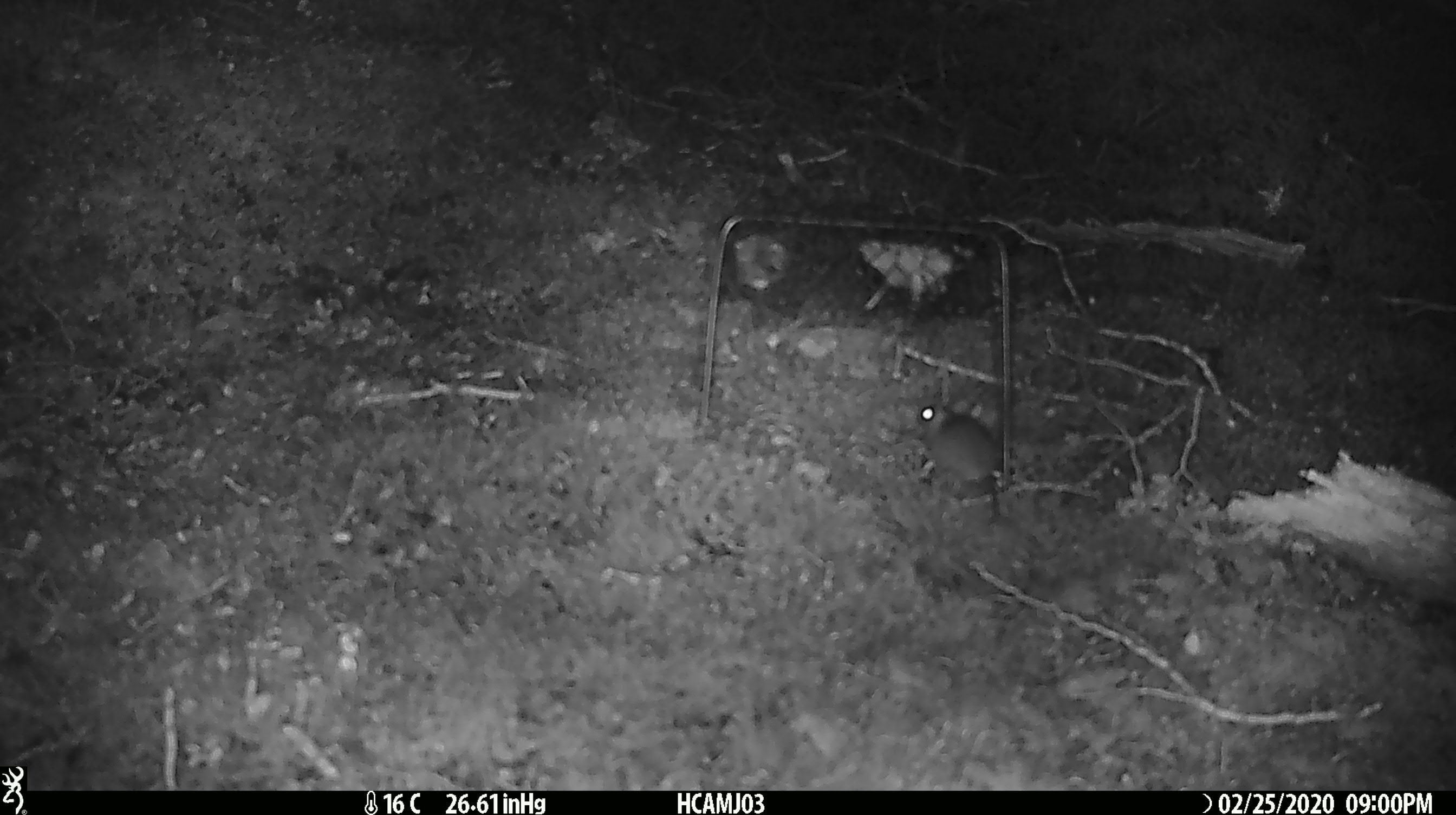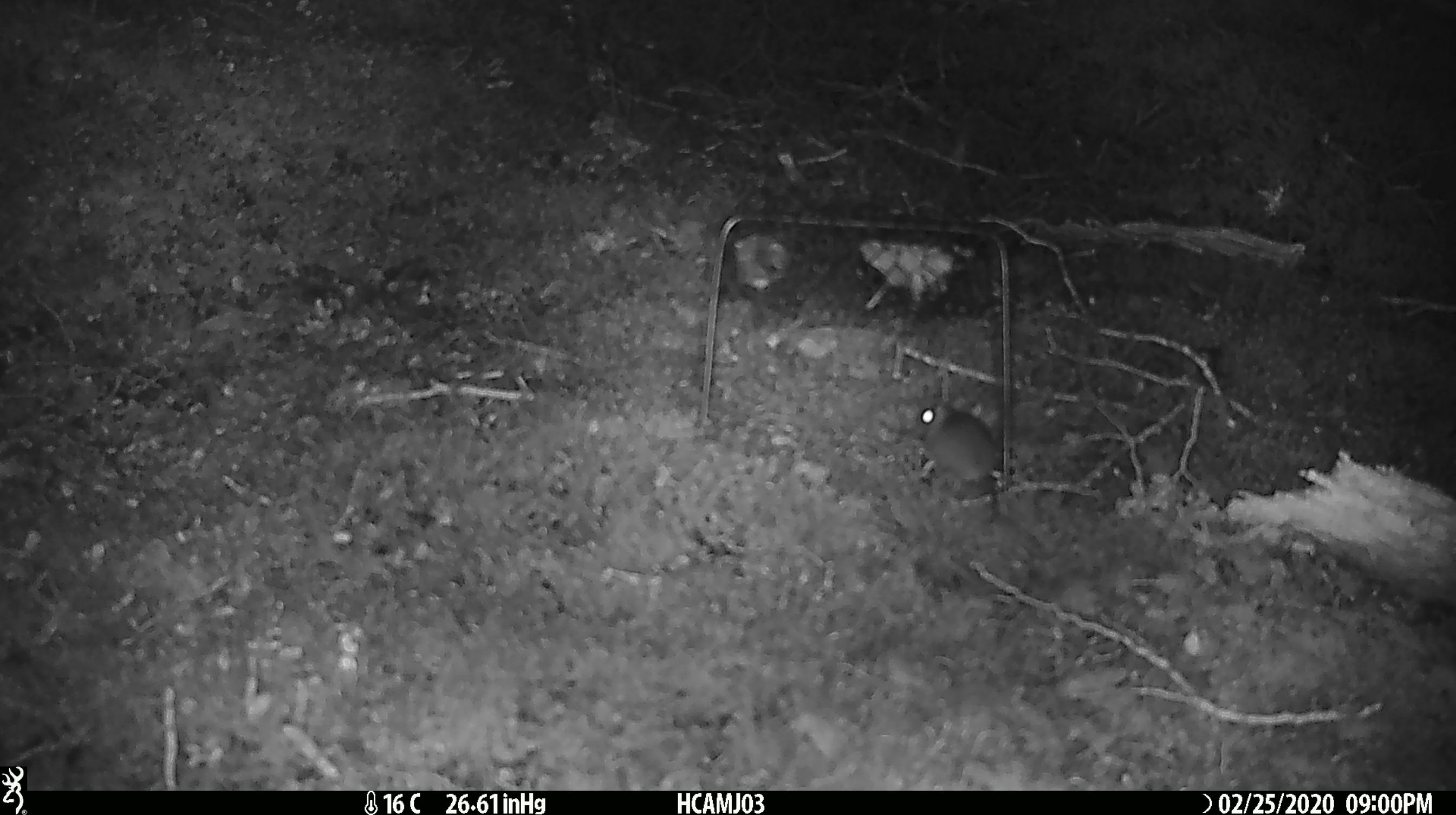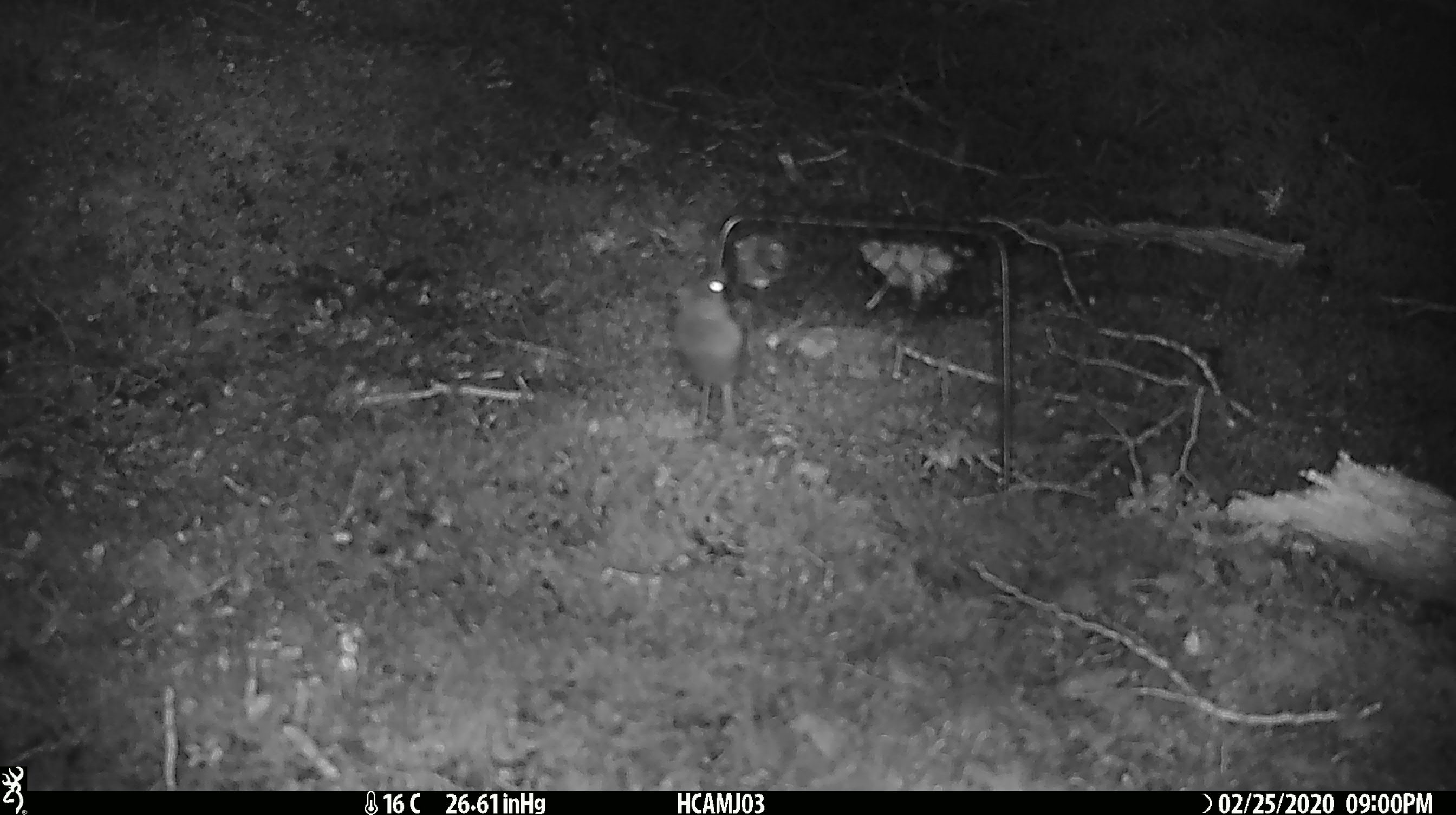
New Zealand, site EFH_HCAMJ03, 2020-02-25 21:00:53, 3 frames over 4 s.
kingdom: Animalia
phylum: Chordata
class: Mammalia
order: Rodentia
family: Muridae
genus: Mus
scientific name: Mus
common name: mouse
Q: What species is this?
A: Mouse (Mus).